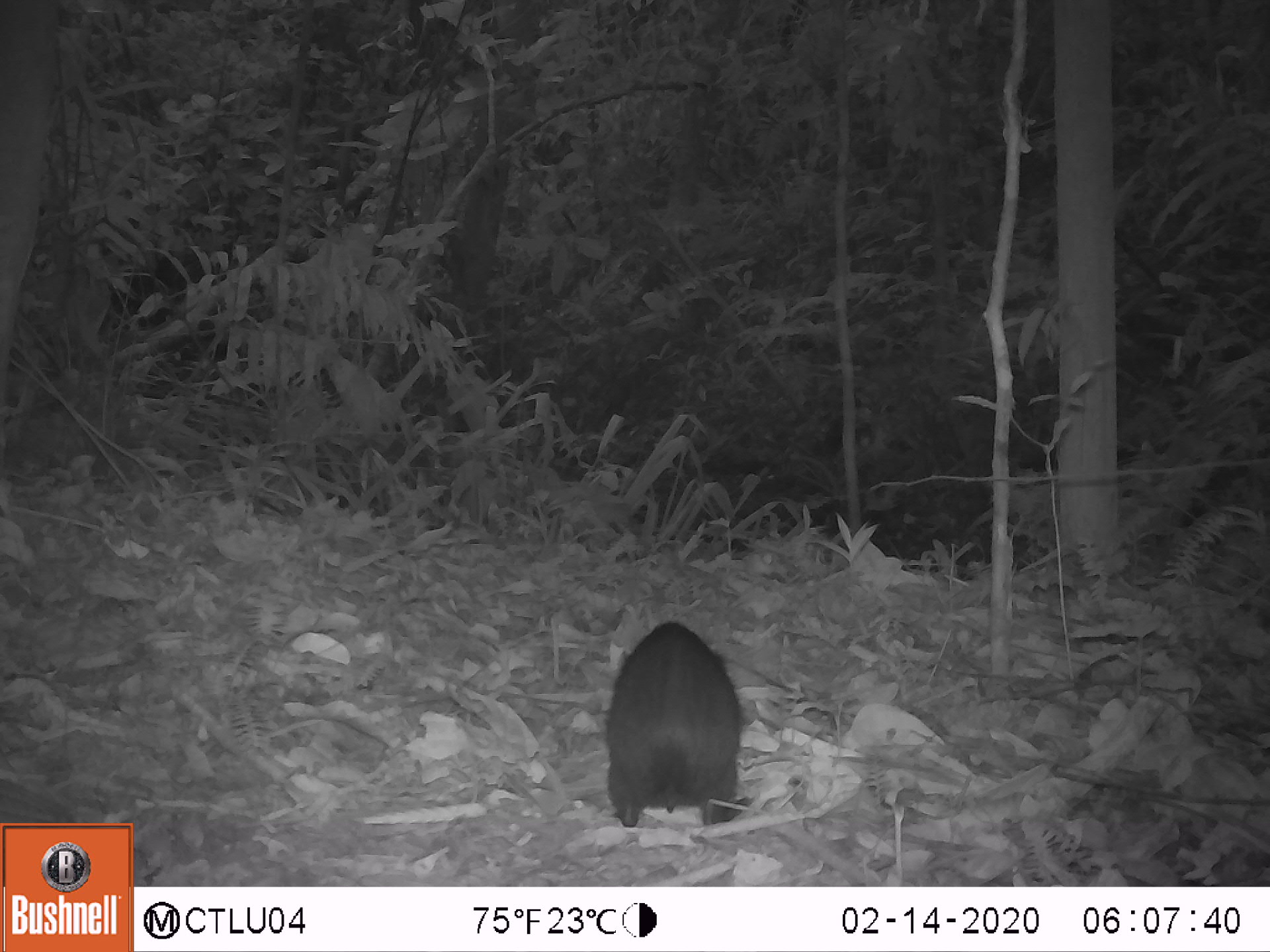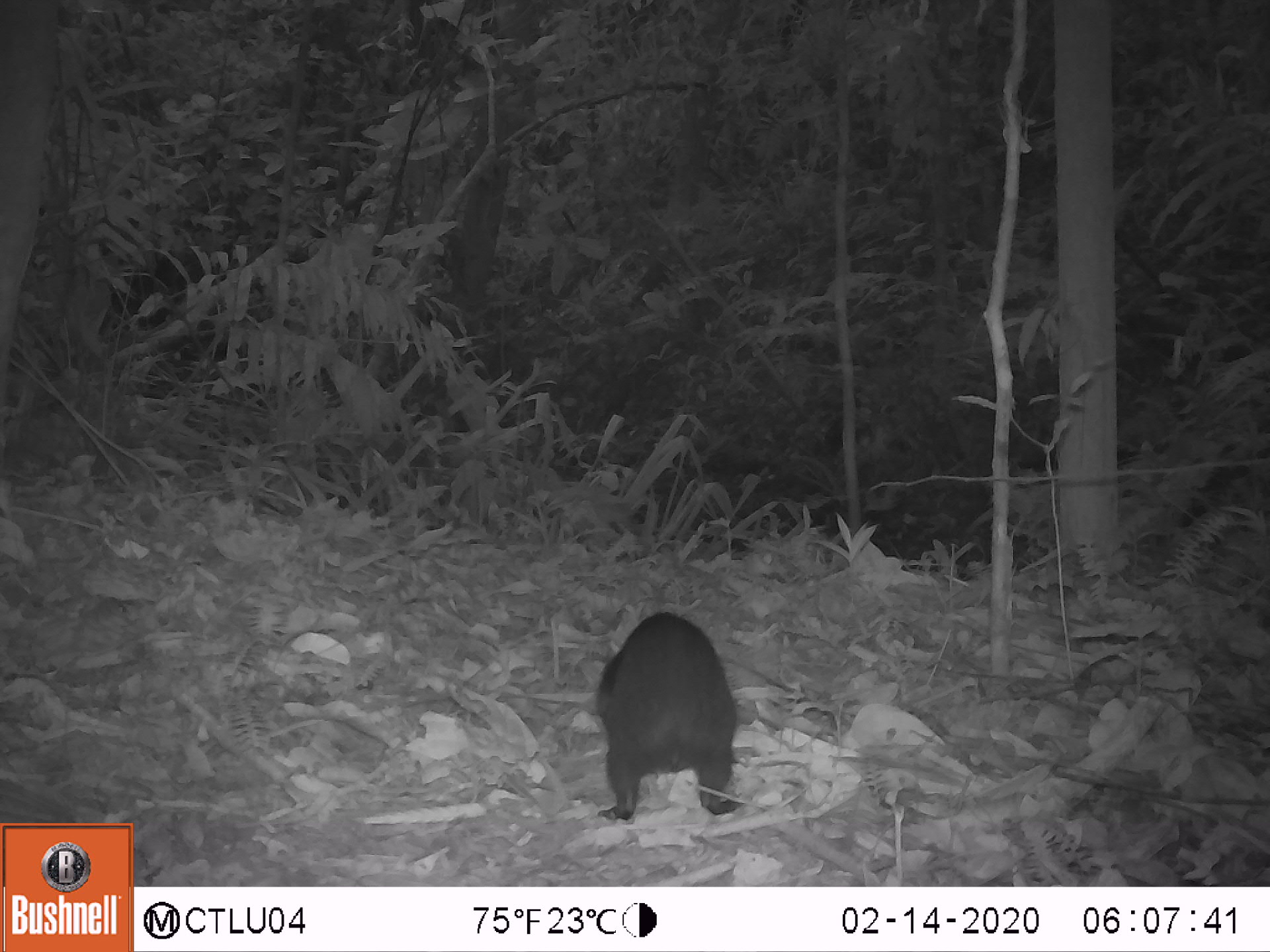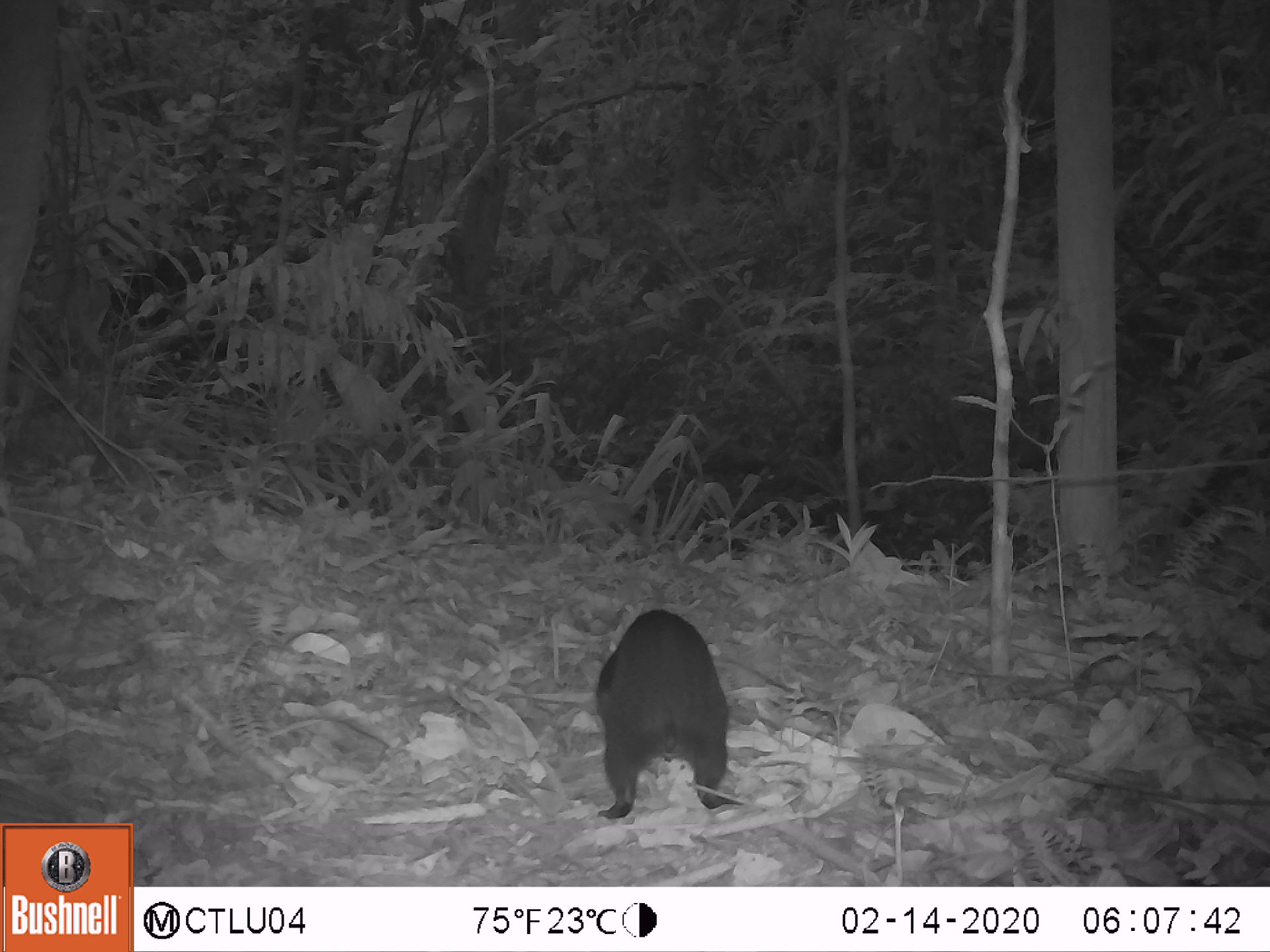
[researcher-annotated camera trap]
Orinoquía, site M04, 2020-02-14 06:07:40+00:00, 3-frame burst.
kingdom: Animalia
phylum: Chordata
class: Mammalia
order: Rodentia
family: Dasyproctidae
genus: Dasyprocta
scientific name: Dasyprocta fuliginosa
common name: black agouti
Black agouti (Dasyprocta fuliginosa).